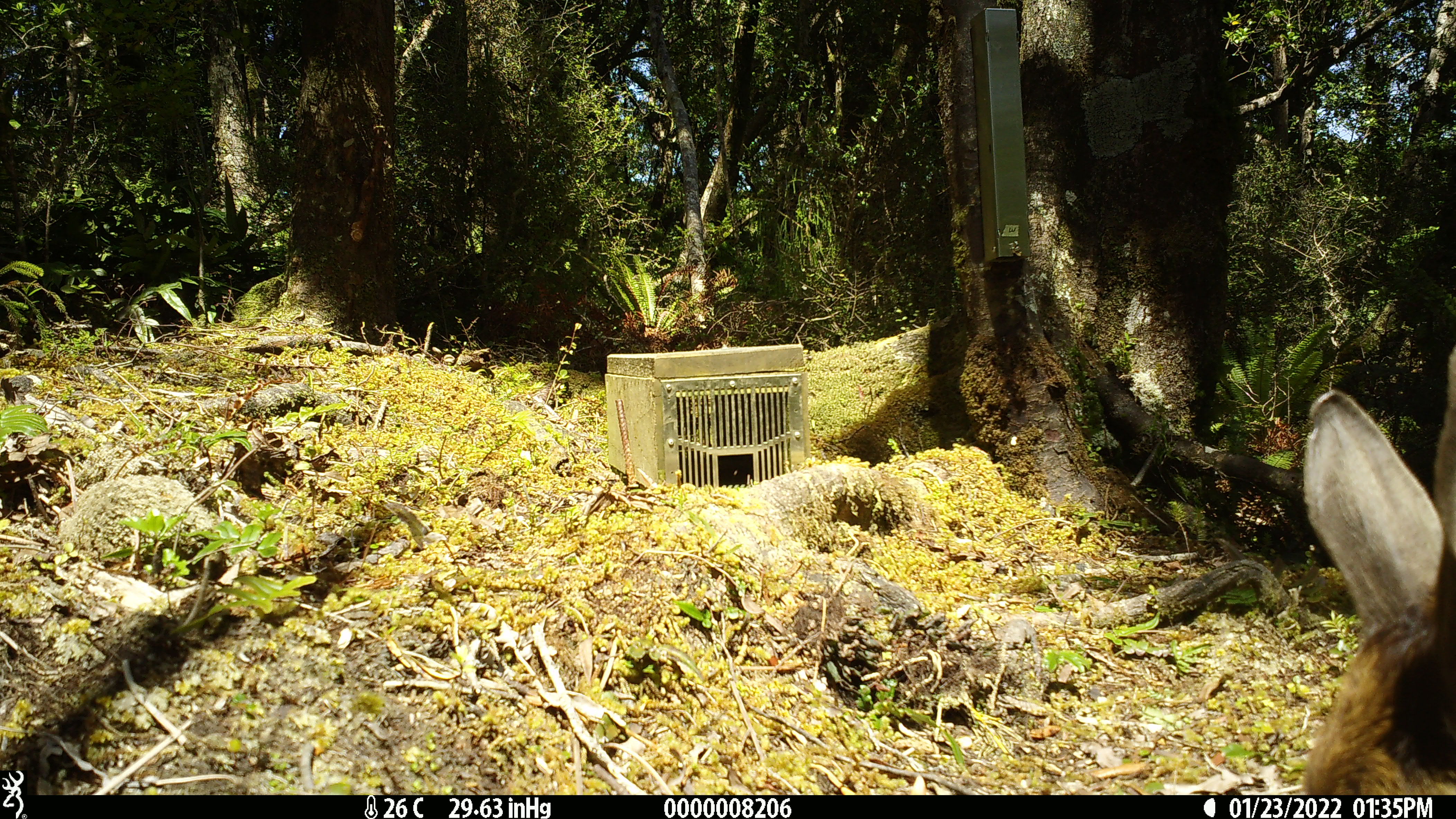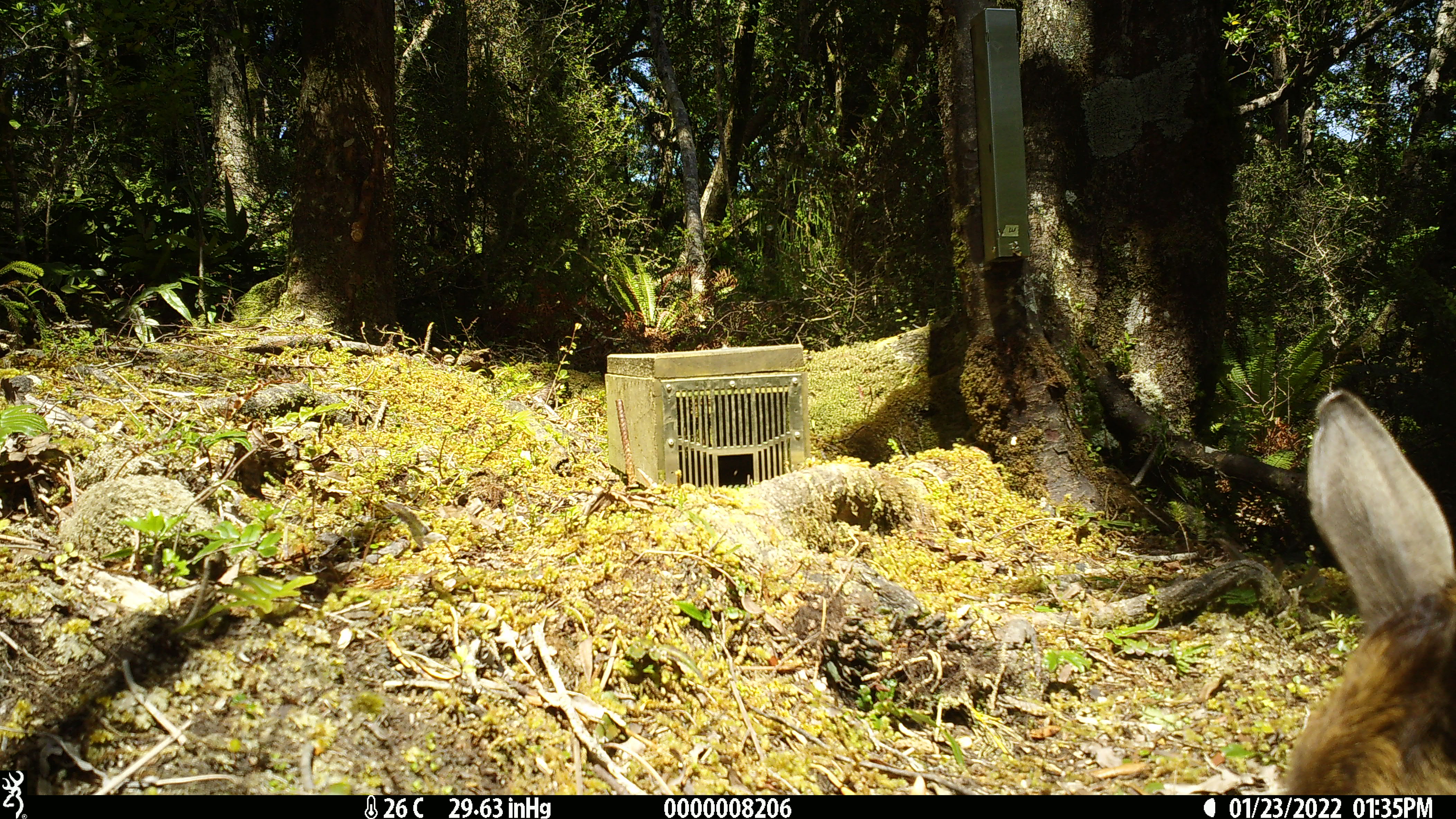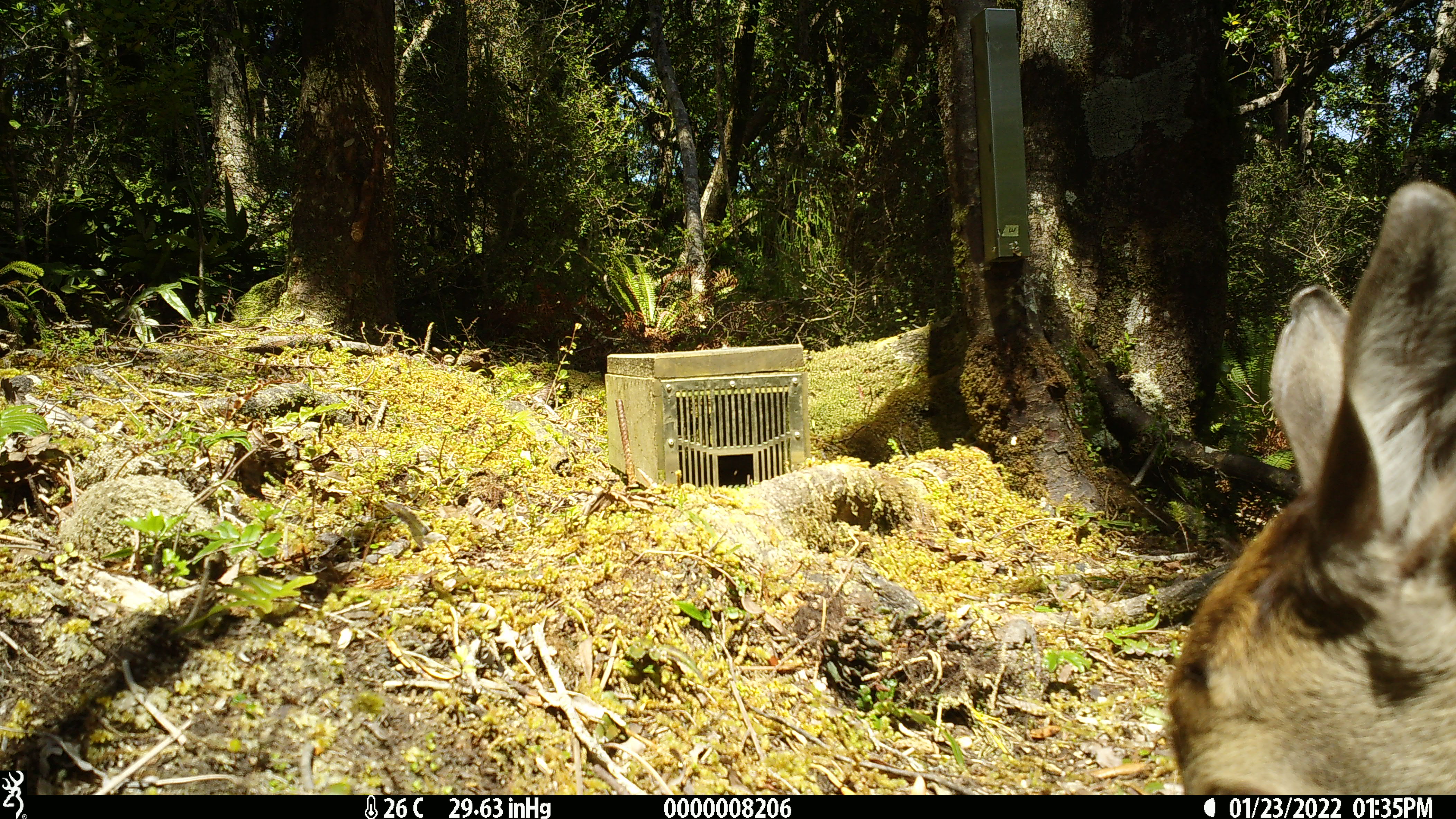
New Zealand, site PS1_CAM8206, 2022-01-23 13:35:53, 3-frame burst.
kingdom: Animalia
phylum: Chordata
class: Mammalia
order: Artiodactyla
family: Cervidae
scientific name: Cervidae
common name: deer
Deer (Cervidae).